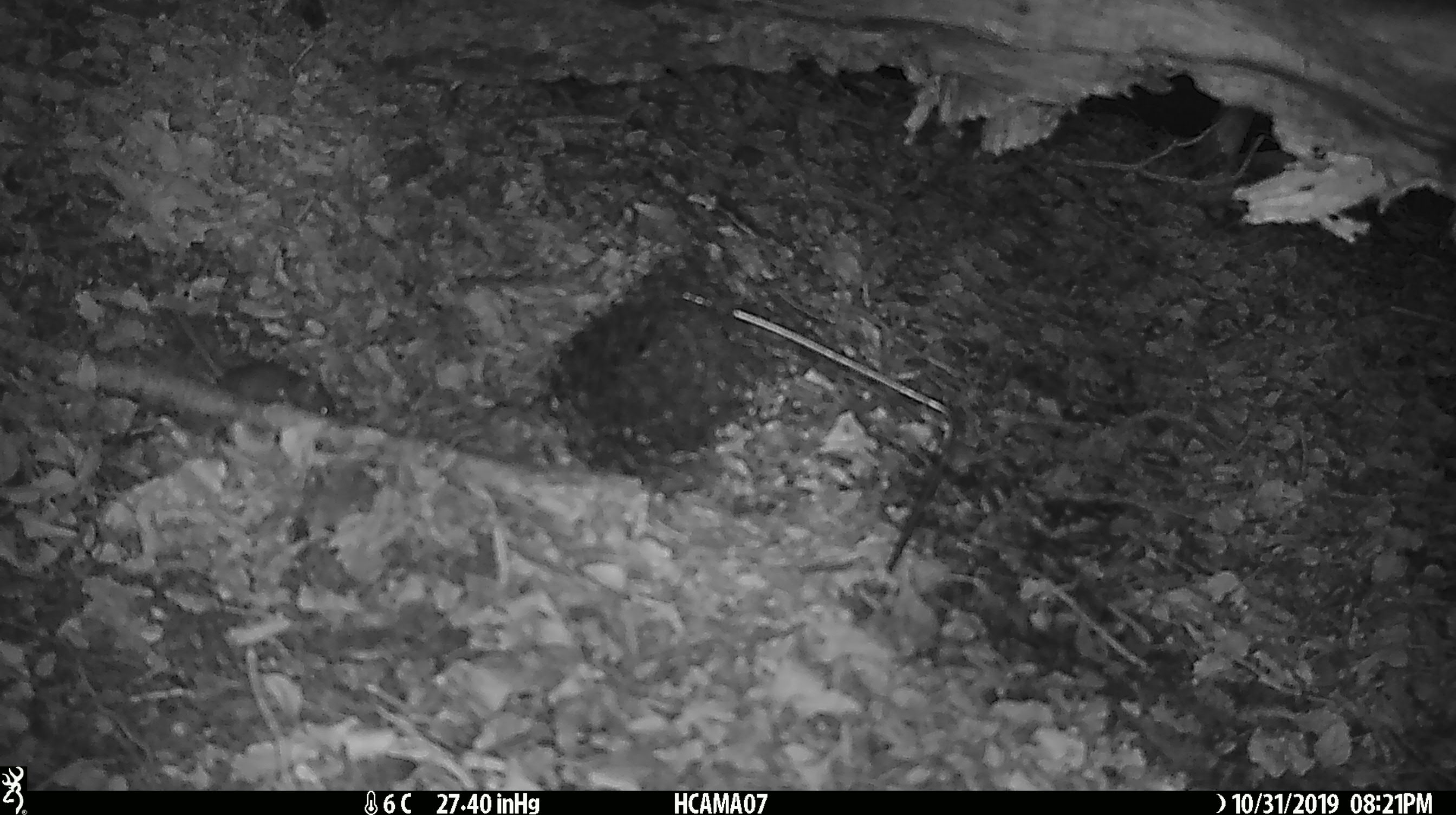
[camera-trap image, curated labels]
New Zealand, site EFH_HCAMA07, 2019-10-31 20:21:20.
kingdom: Animalia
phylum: Chordata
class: Mammalia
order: Rodentia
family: Muridae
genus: Mus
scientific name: Mus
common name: mouse